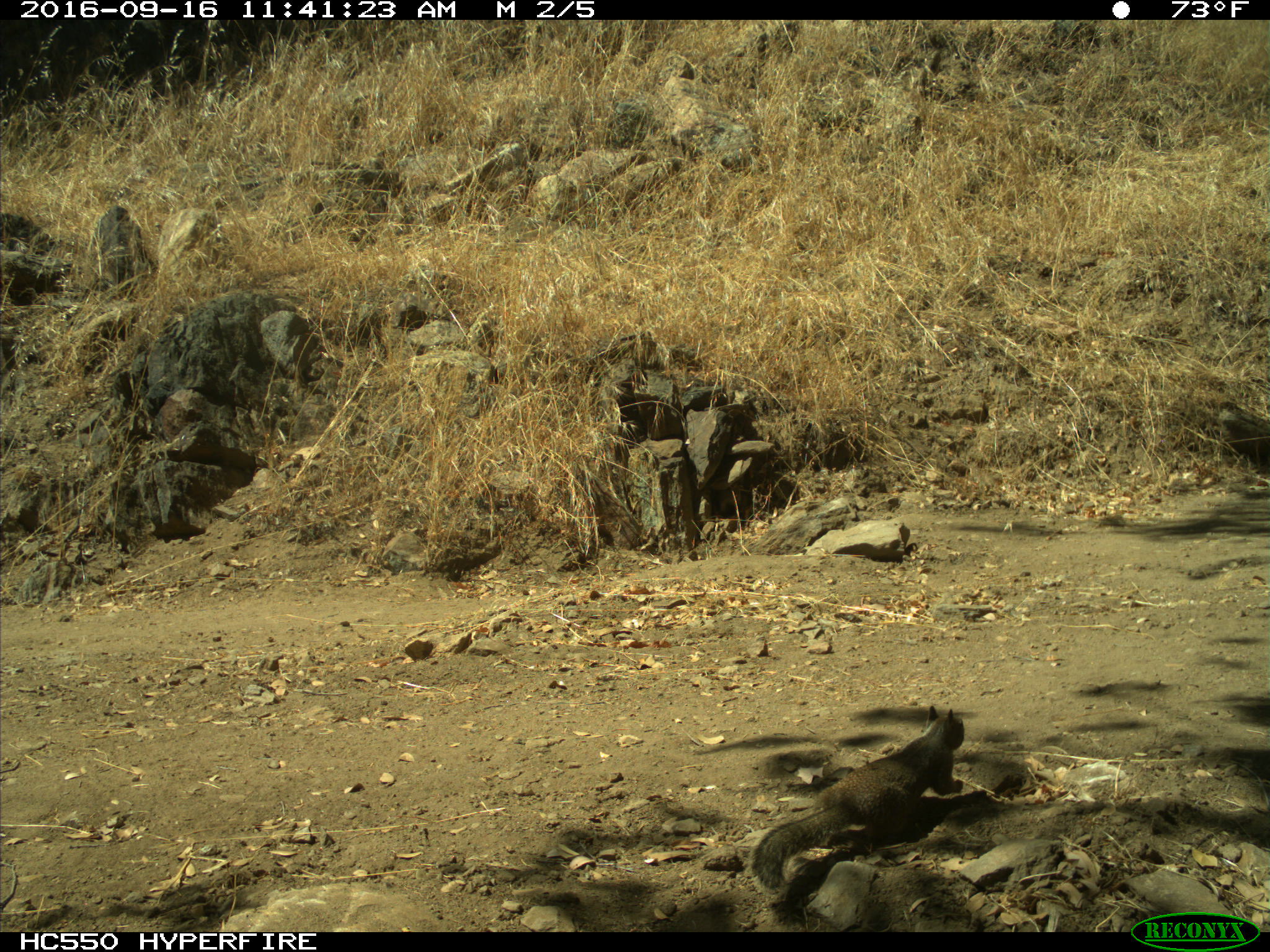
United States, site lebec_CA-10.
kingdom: Animalia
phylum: Chordata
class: Mammalia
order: Rodentia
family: Sciuridae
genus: Otospermophilus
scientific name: Otospermophilus beecheyi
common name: california ground squirrel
Otospermophilus beecheyi (california ground squirrel).